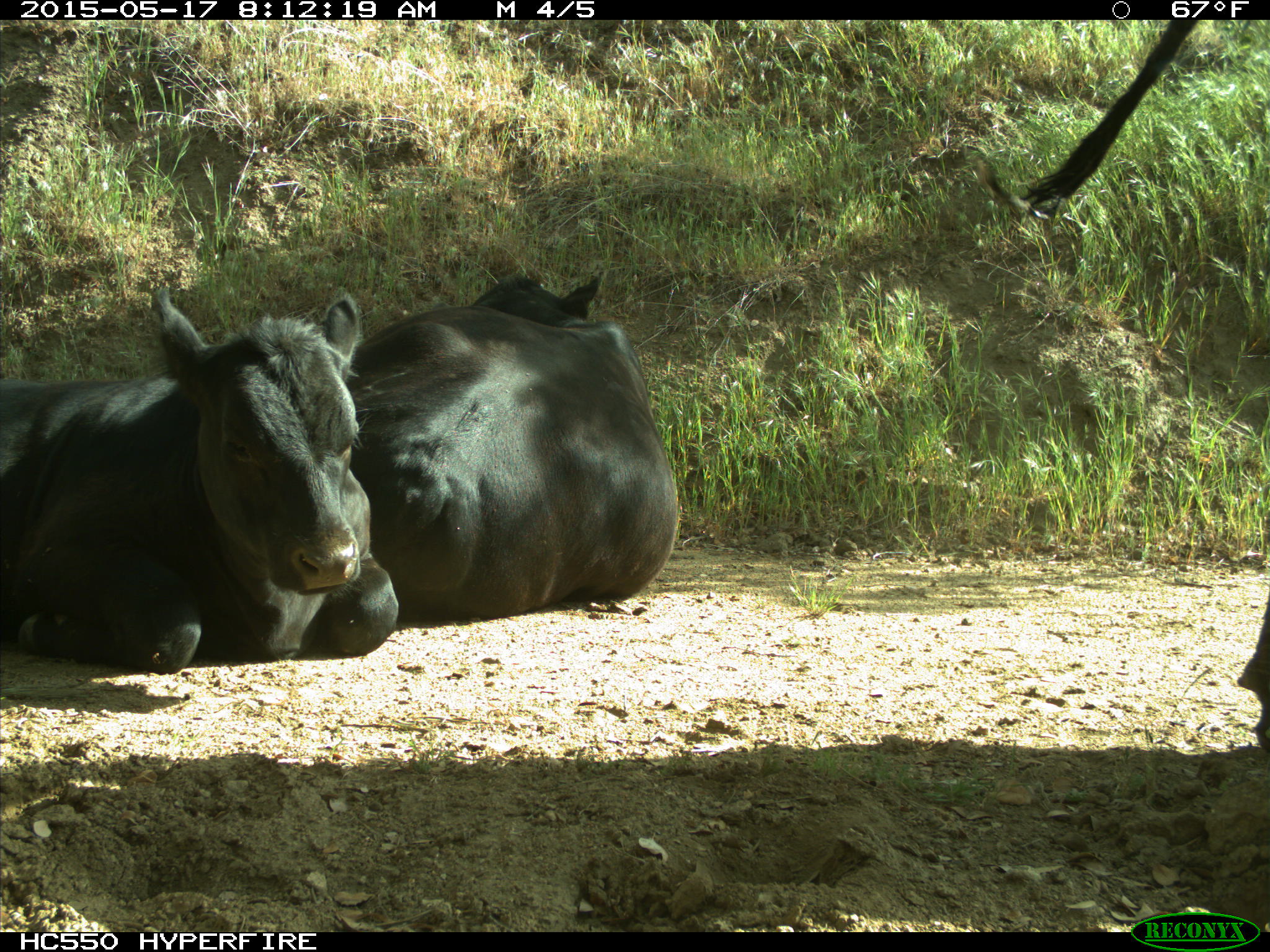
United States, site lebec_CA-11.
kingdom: Animalia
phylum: Chordata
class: Mammalia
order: Artiodactyla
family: Bovidae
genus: Bos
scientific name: Bos taurus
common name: domestic cow